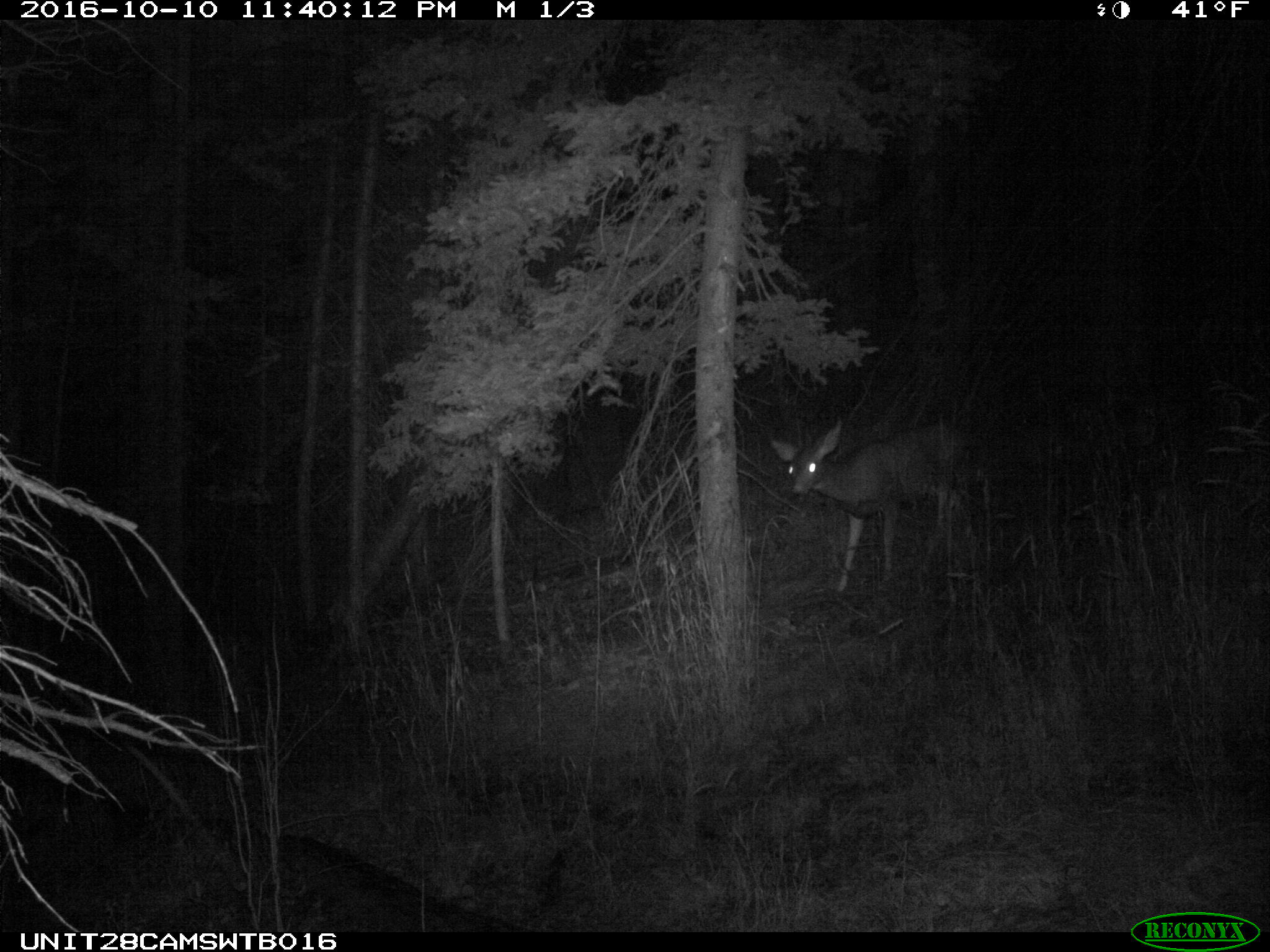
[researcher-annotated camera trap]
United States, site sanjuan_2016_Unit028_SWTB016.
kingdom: Animalia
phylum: Chordata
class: Mammalia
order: Artiodactyla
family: Cervidae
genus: Odocoileus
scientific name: Odocoileus hemionus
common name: mule deer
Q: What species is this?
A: Odocoileus hemionus (mule deer).